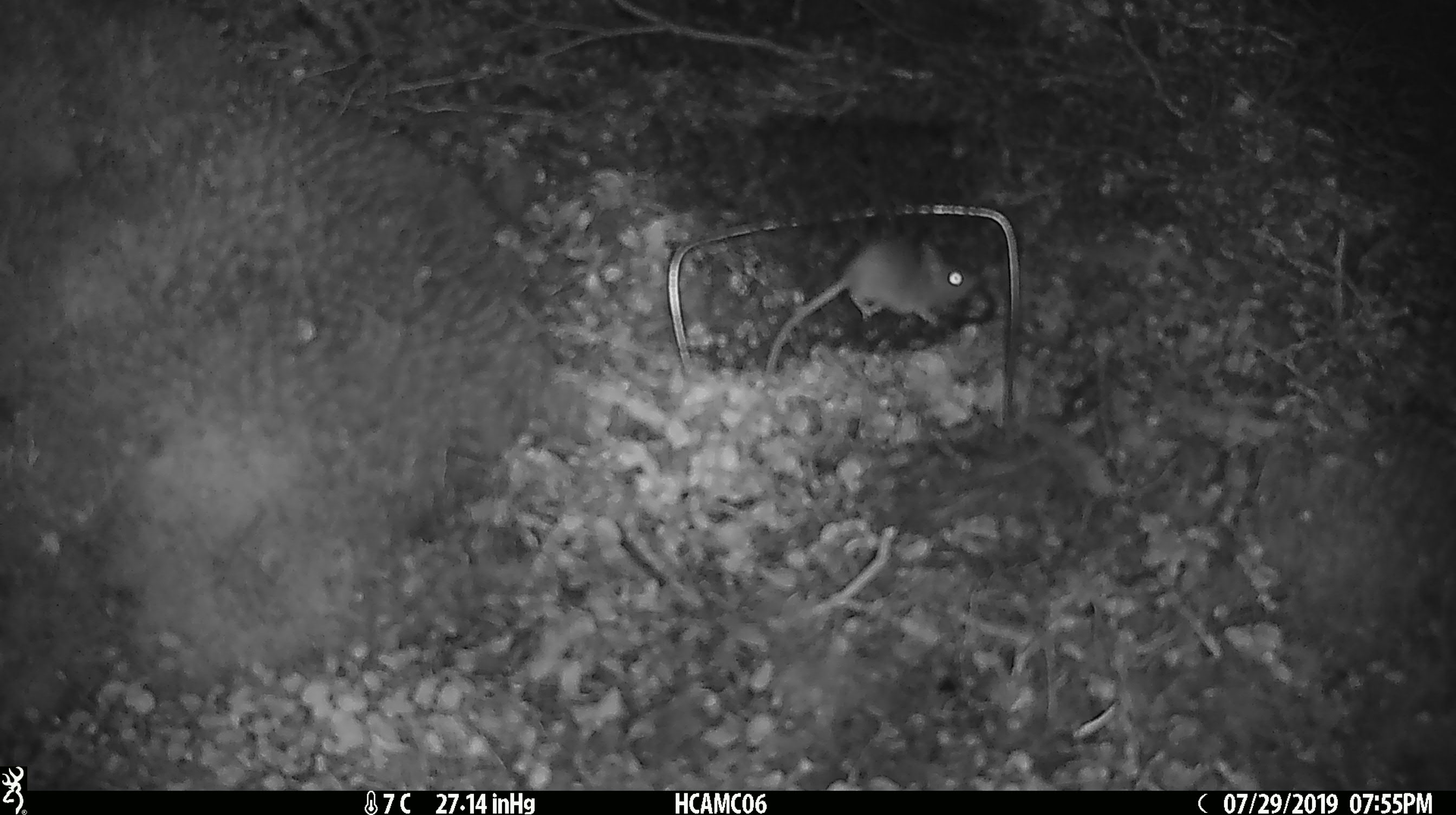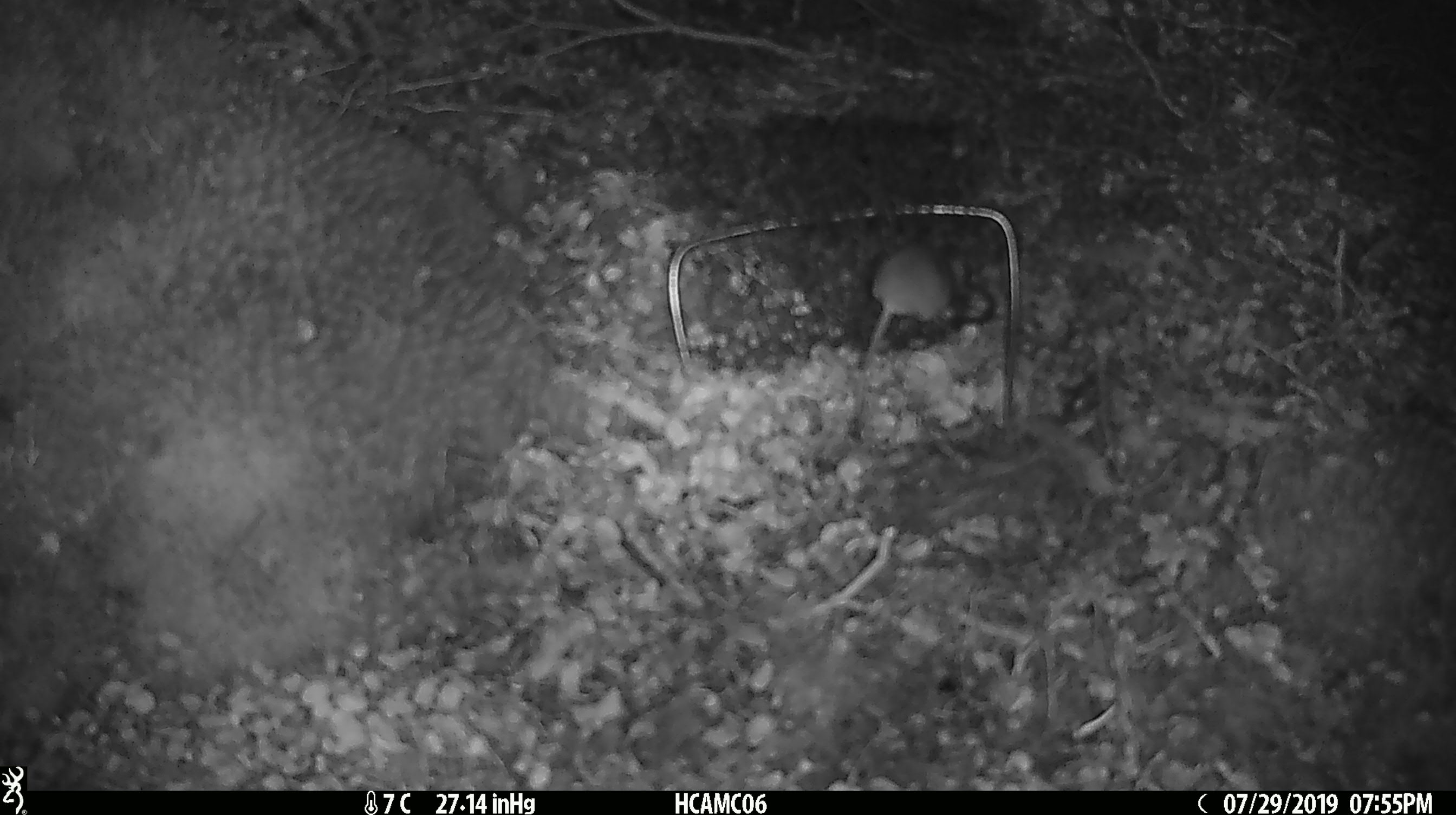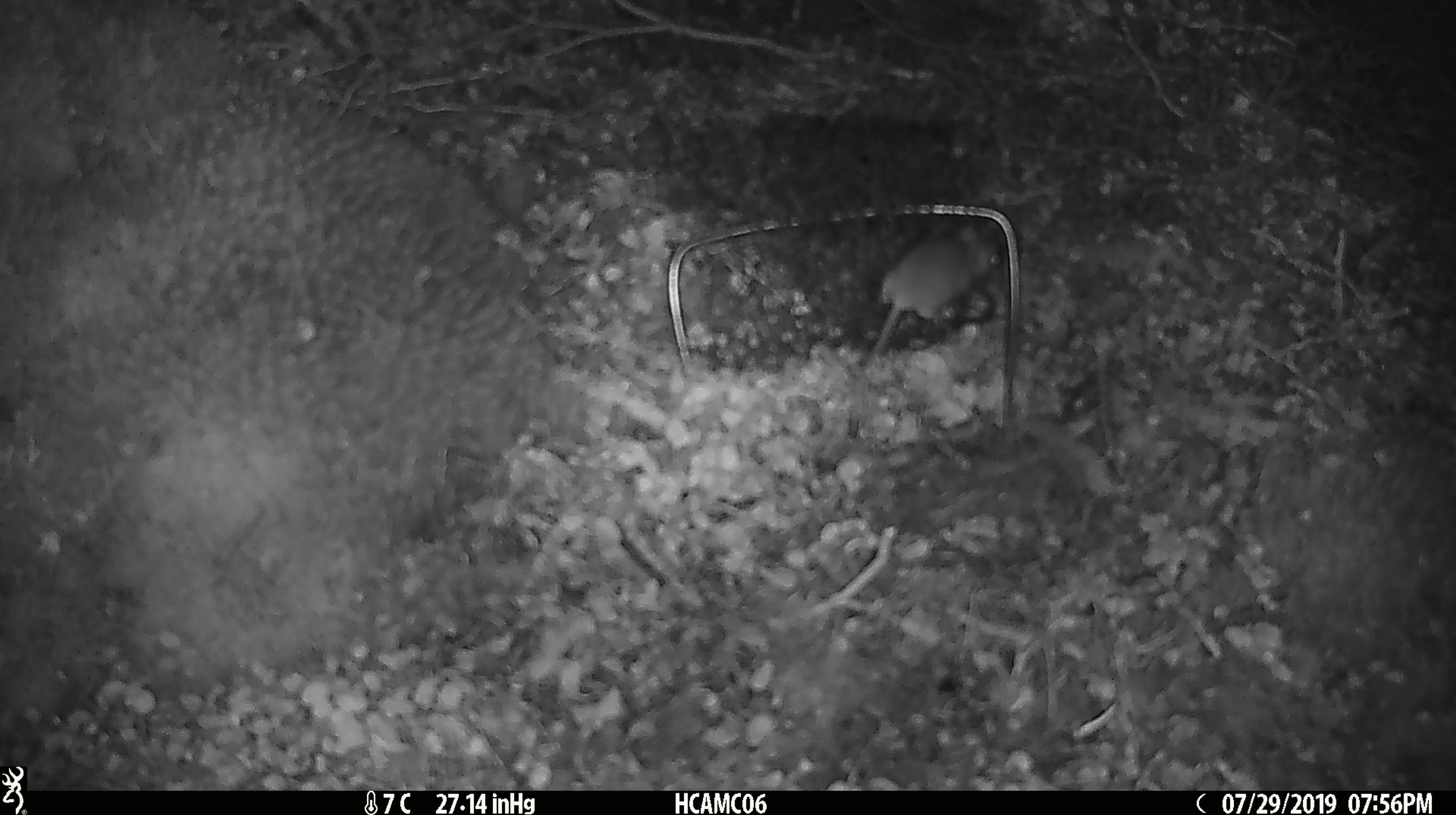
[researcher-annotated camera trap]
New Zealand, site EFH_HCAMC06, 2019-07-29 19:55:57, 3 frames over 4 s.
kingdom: Animalia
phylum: Chordata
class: Mammalia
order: Rodentia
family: Muridae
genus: Mus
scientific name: Mus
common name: mouse